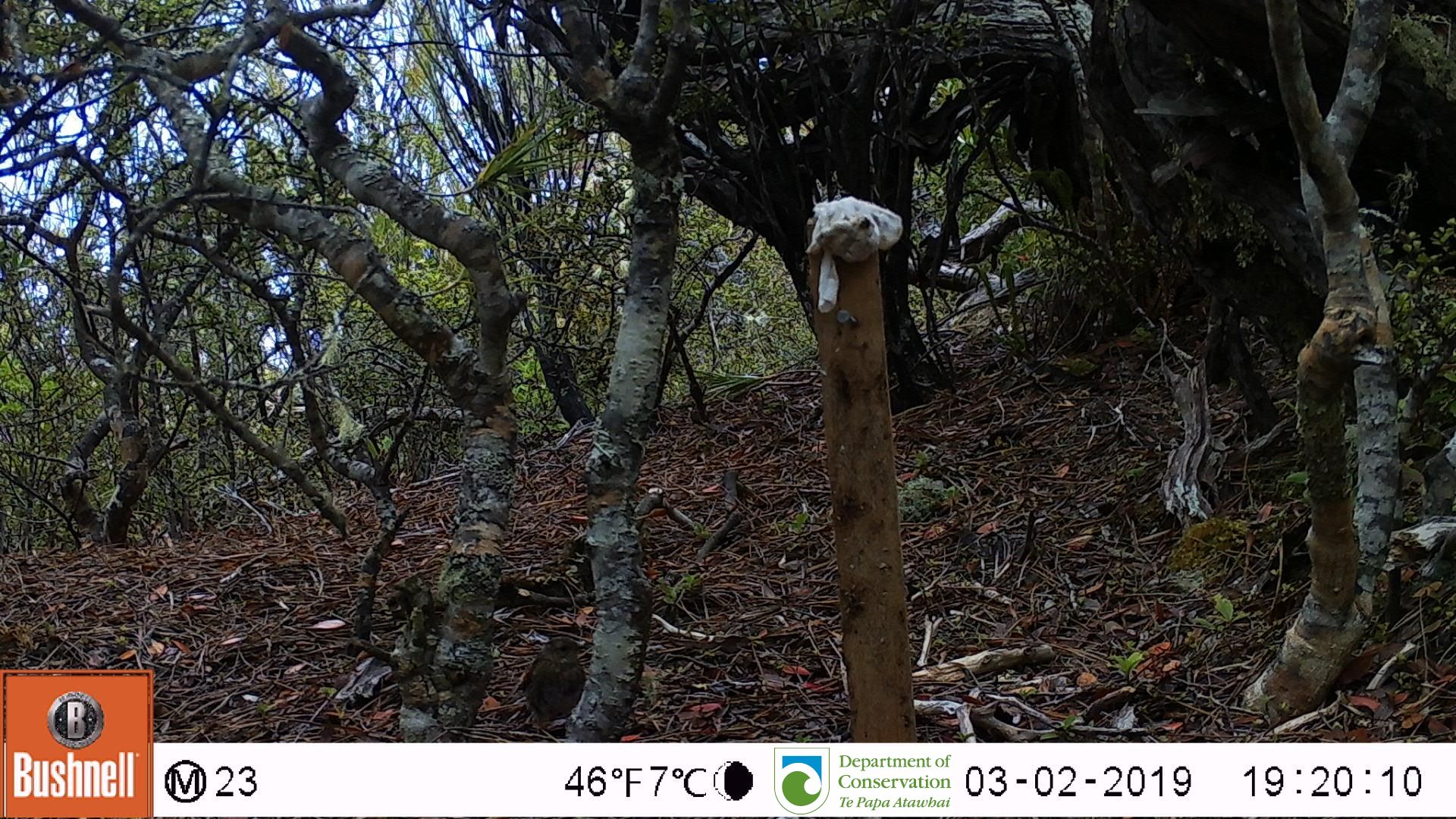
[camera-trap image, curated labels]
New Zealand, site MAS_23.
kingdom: Animalia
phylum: Chordata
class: Aves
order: Passeriformes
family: Prunellidae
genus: Prunella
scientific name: Prunella modularis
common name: dunnock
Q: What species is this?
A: Dunnock (Prunella modularis).